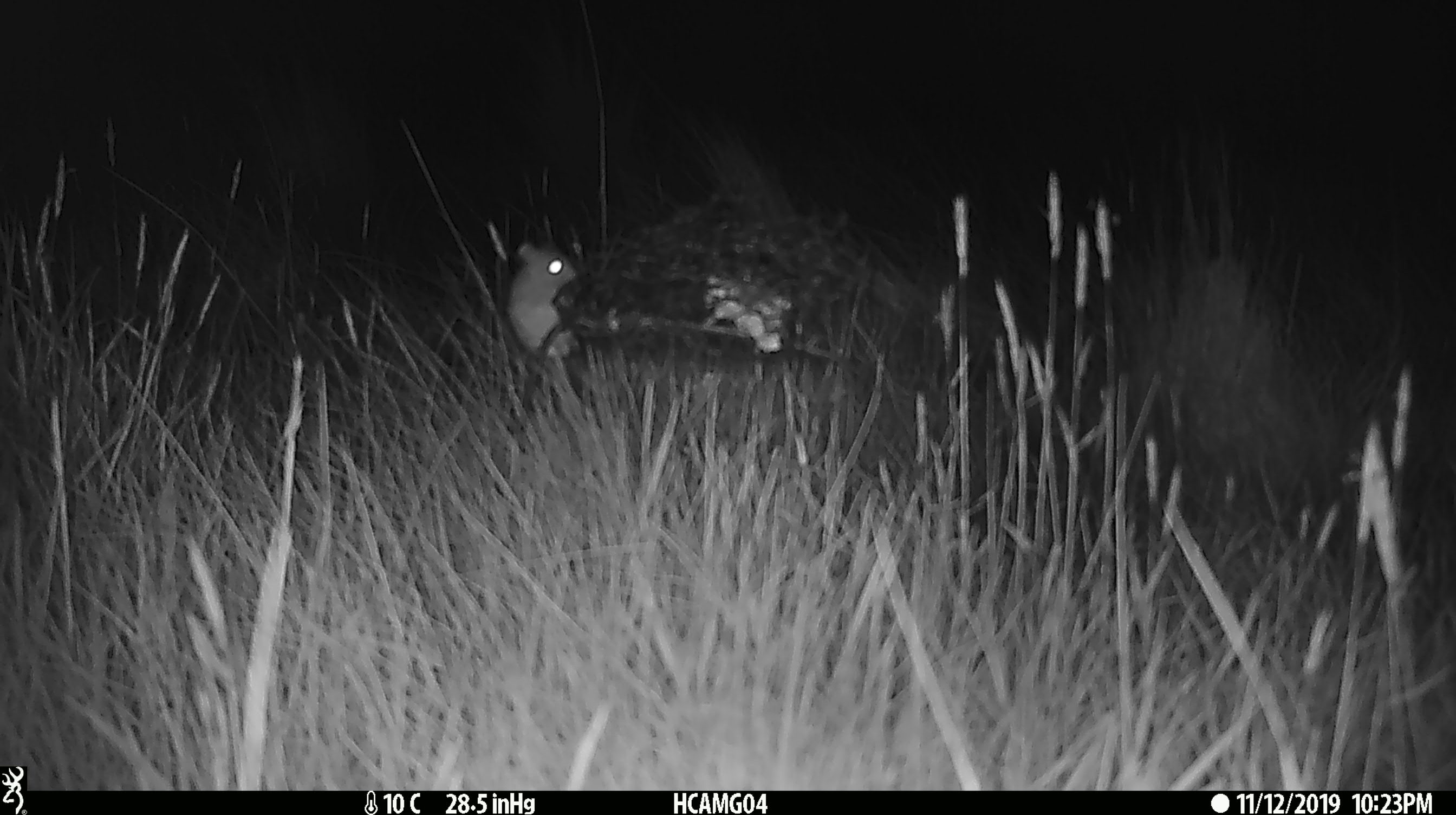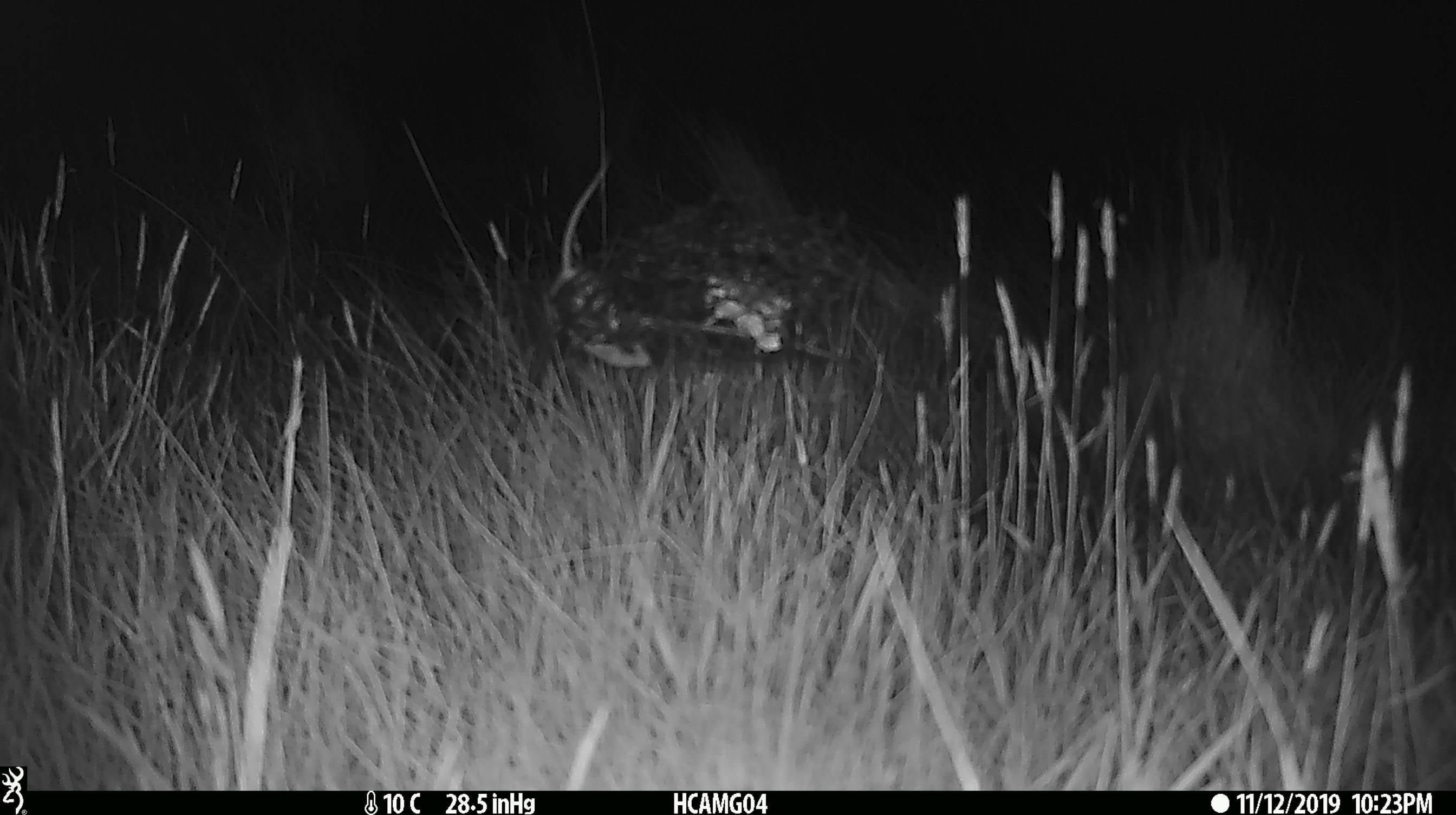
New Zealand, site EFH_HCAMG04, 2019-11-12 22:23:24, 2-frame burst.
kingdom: Animalia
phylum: Chordata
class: Mammalia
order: Rodentia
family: Muridae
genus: Mus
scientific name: Mus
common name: mouse